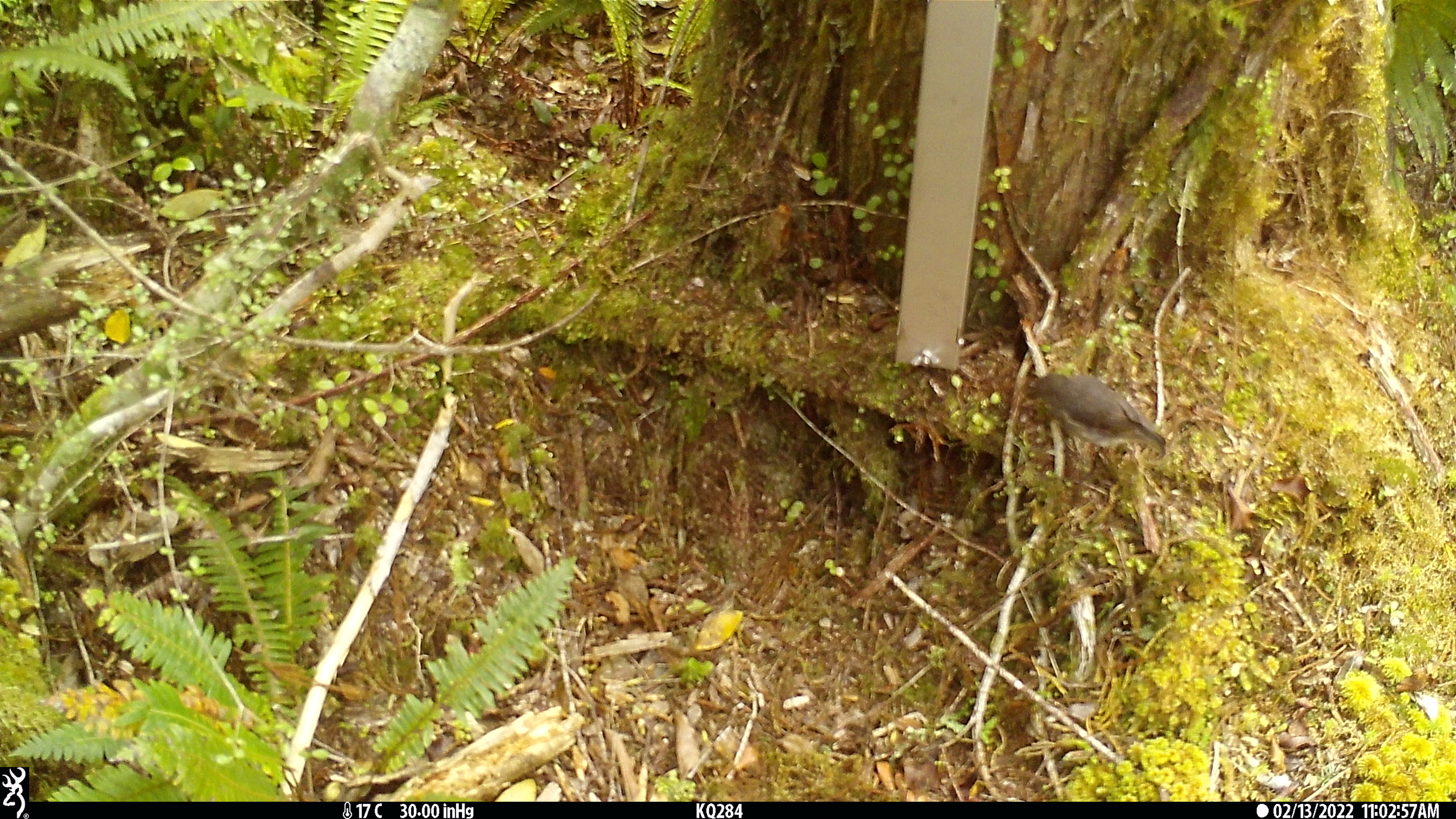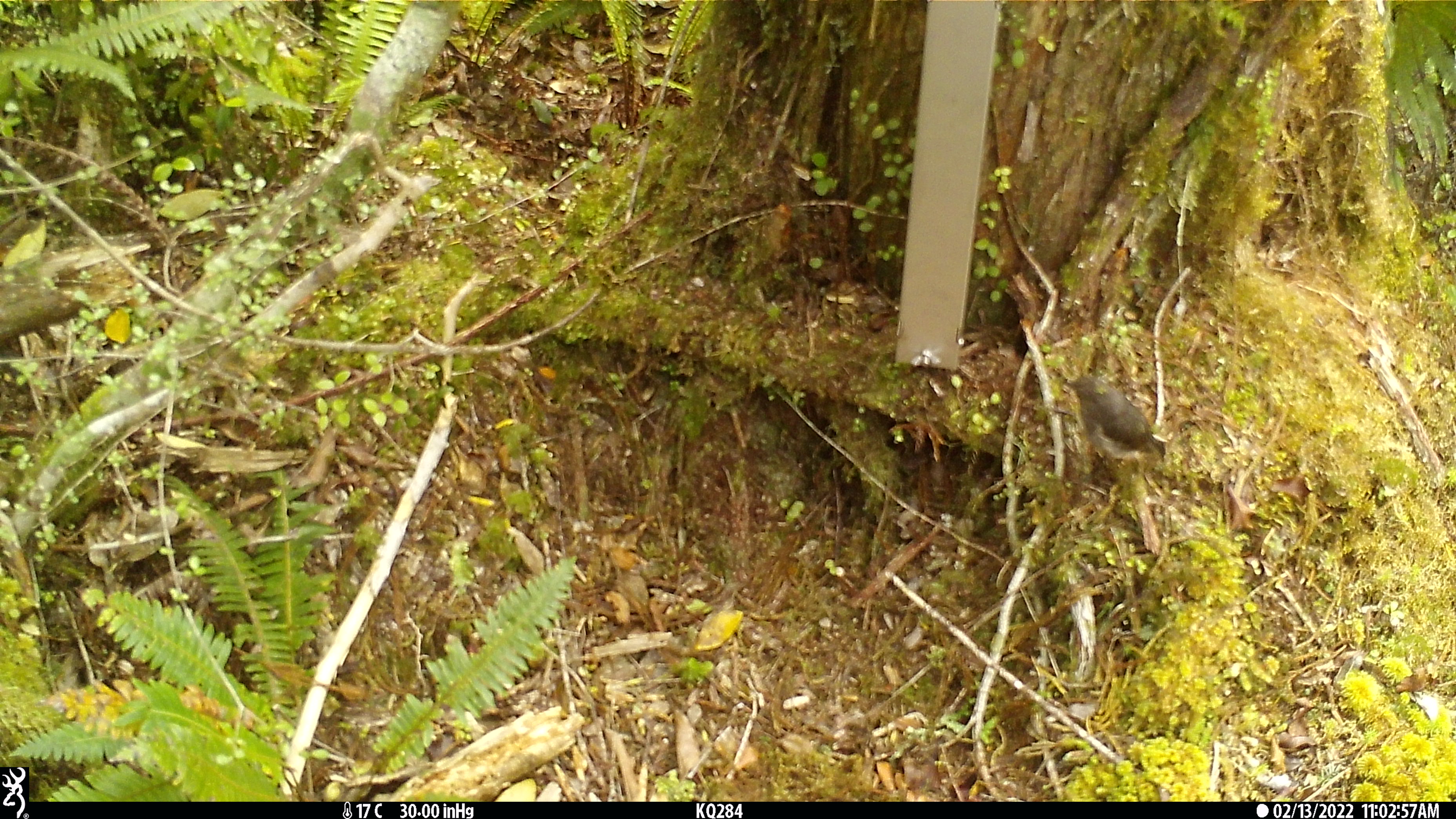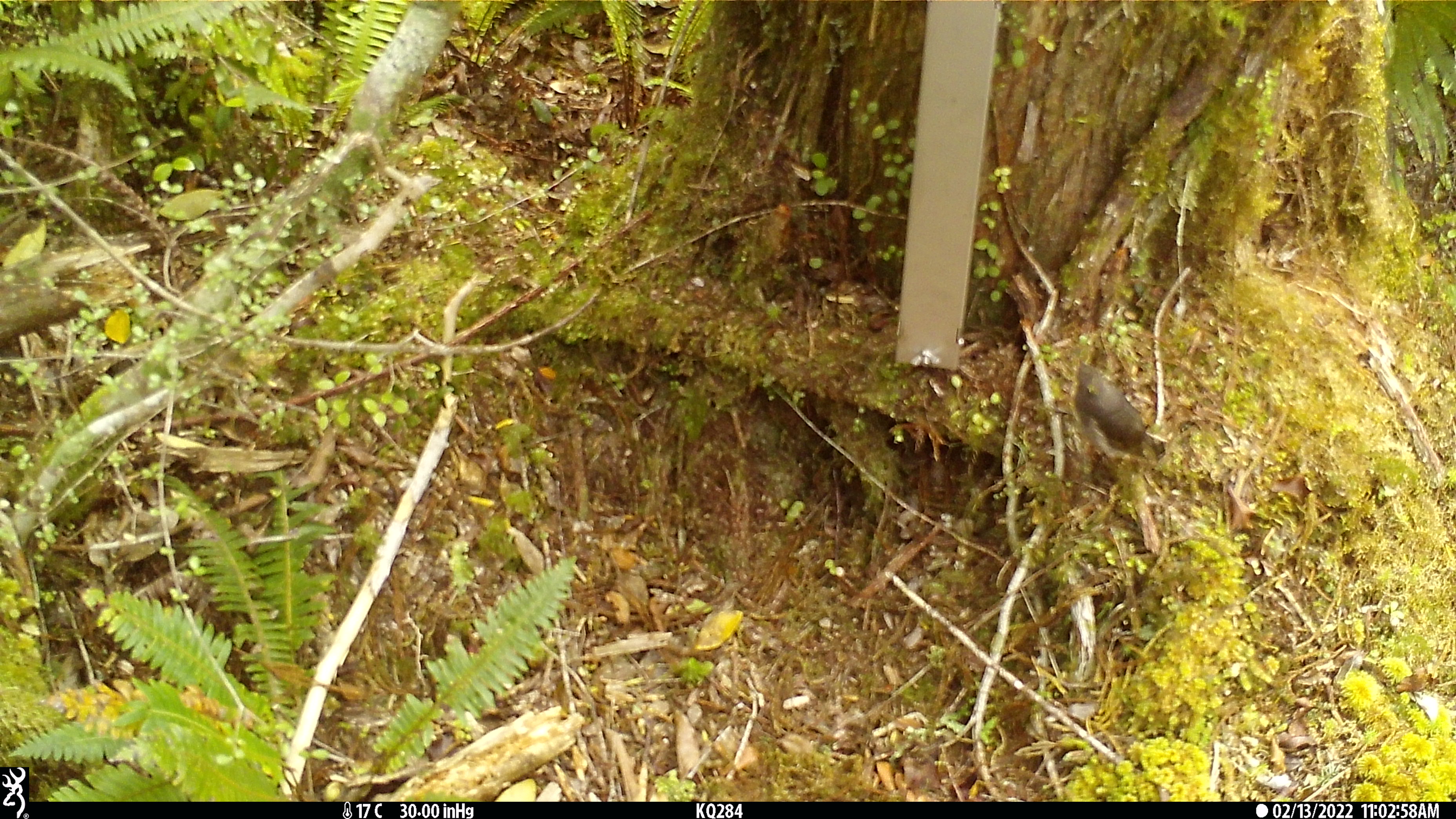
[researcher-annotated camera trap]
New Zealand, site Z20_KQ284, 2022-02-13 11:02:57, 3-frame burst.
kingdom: Animalia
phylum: Chordata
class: Aves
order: Passeriformes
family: Petroicidae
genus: Petroica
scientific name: Petroica macrocephala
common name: tomtit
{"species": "tomtit (Petroica macrocephala)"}